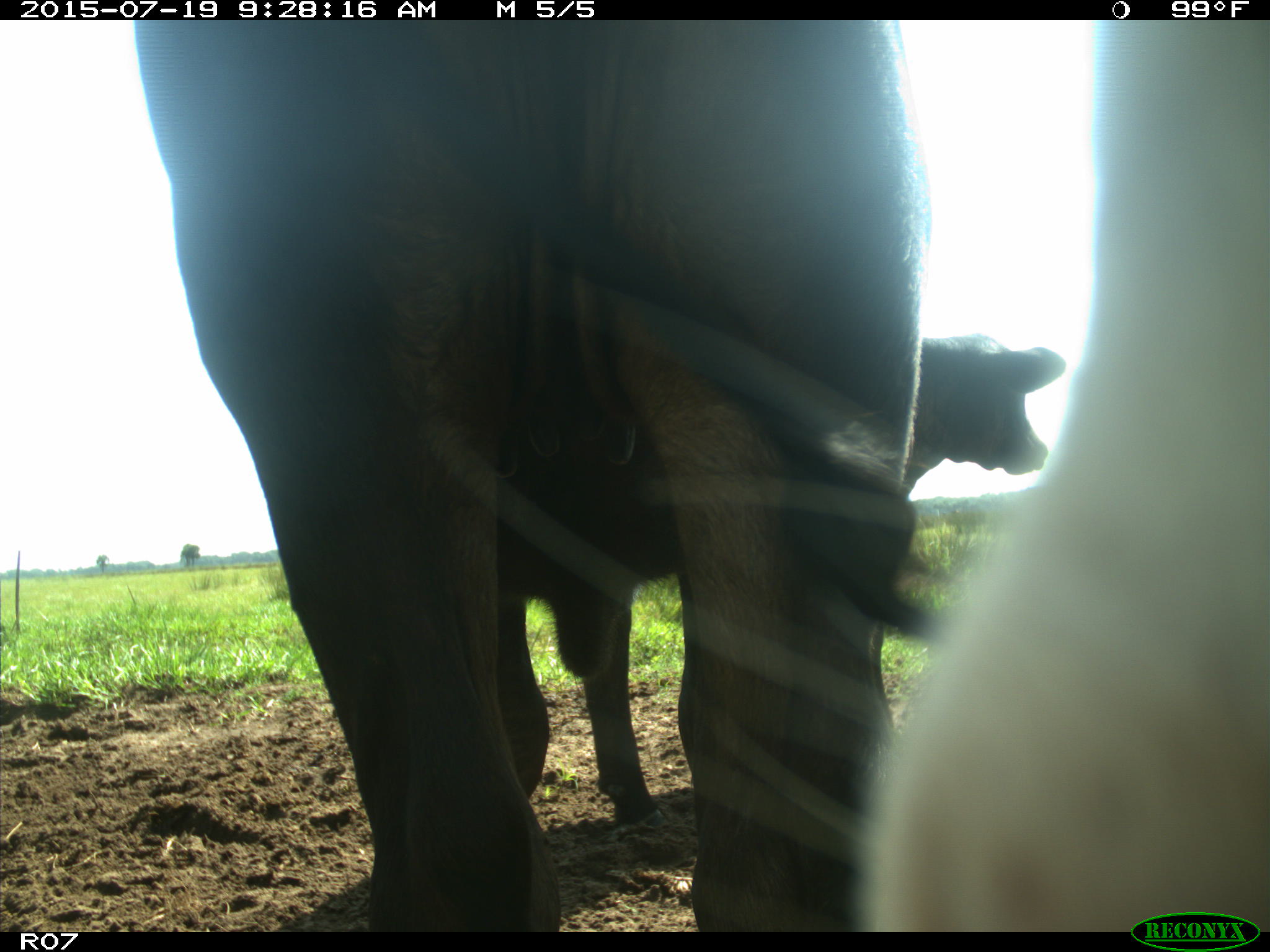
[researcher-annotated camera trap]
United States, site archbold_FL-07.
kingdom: Animalia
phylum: Chordata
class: Mammalia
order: Artiodactyla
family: Bovidae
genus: Bos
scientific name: Bos taurus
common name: domestic cow